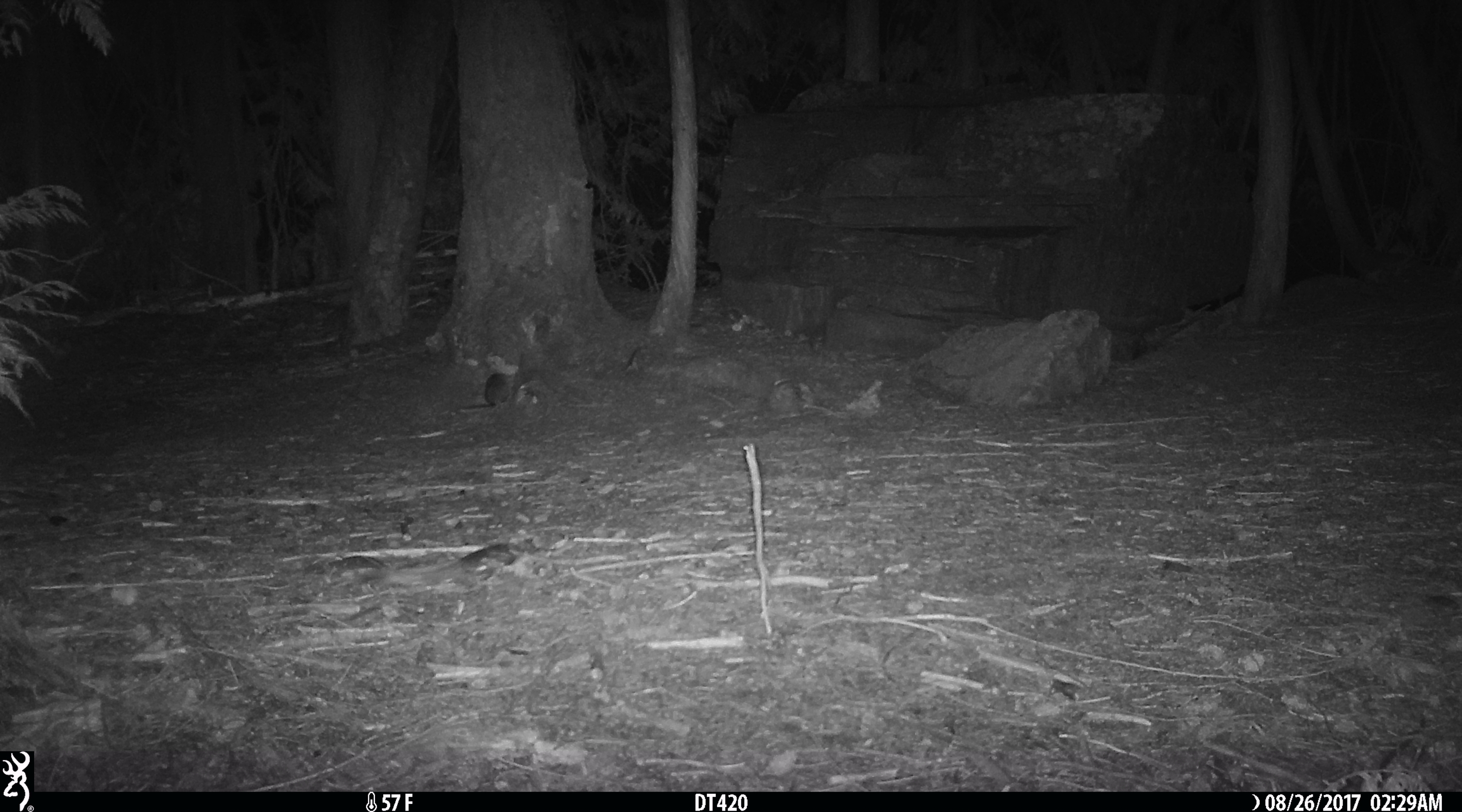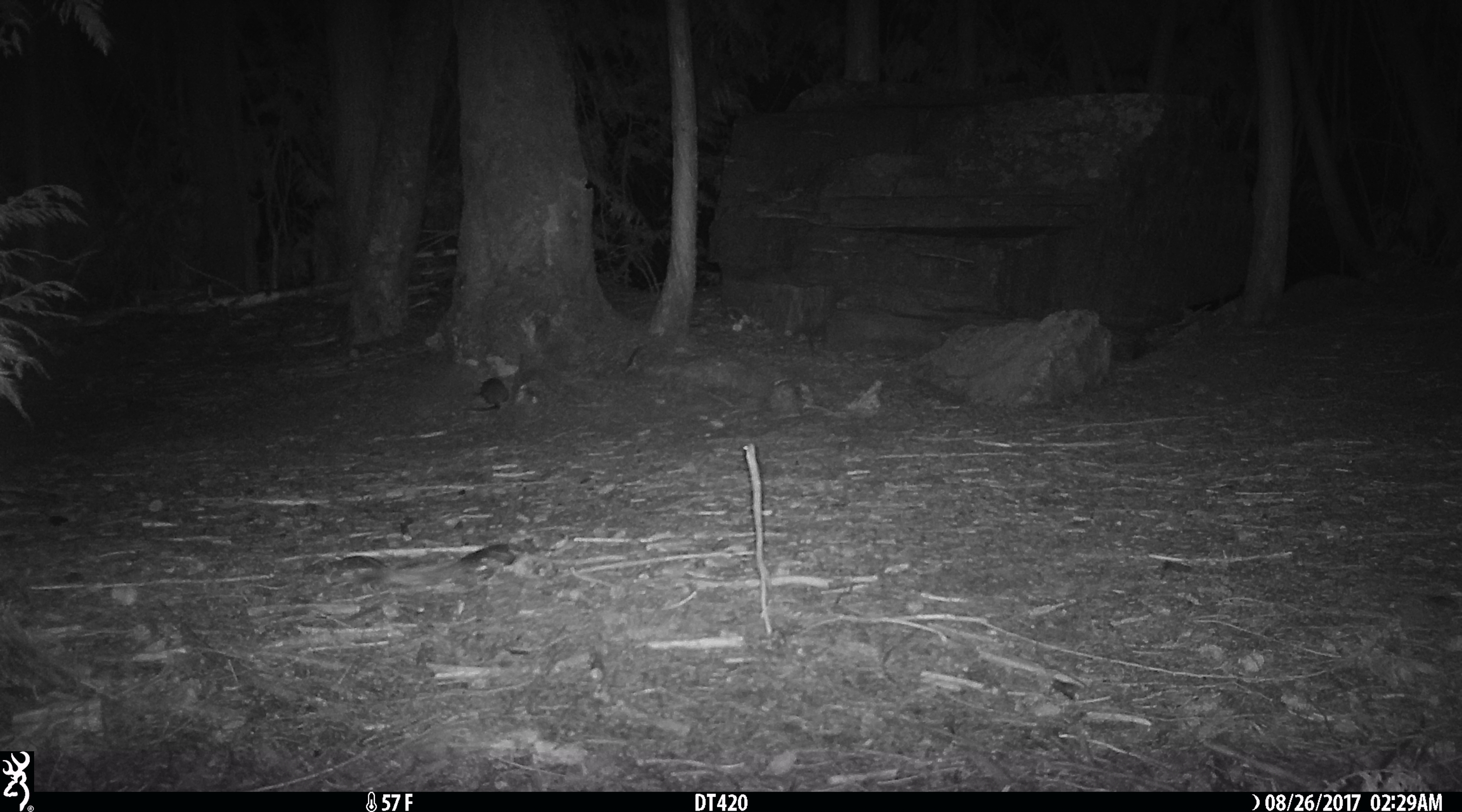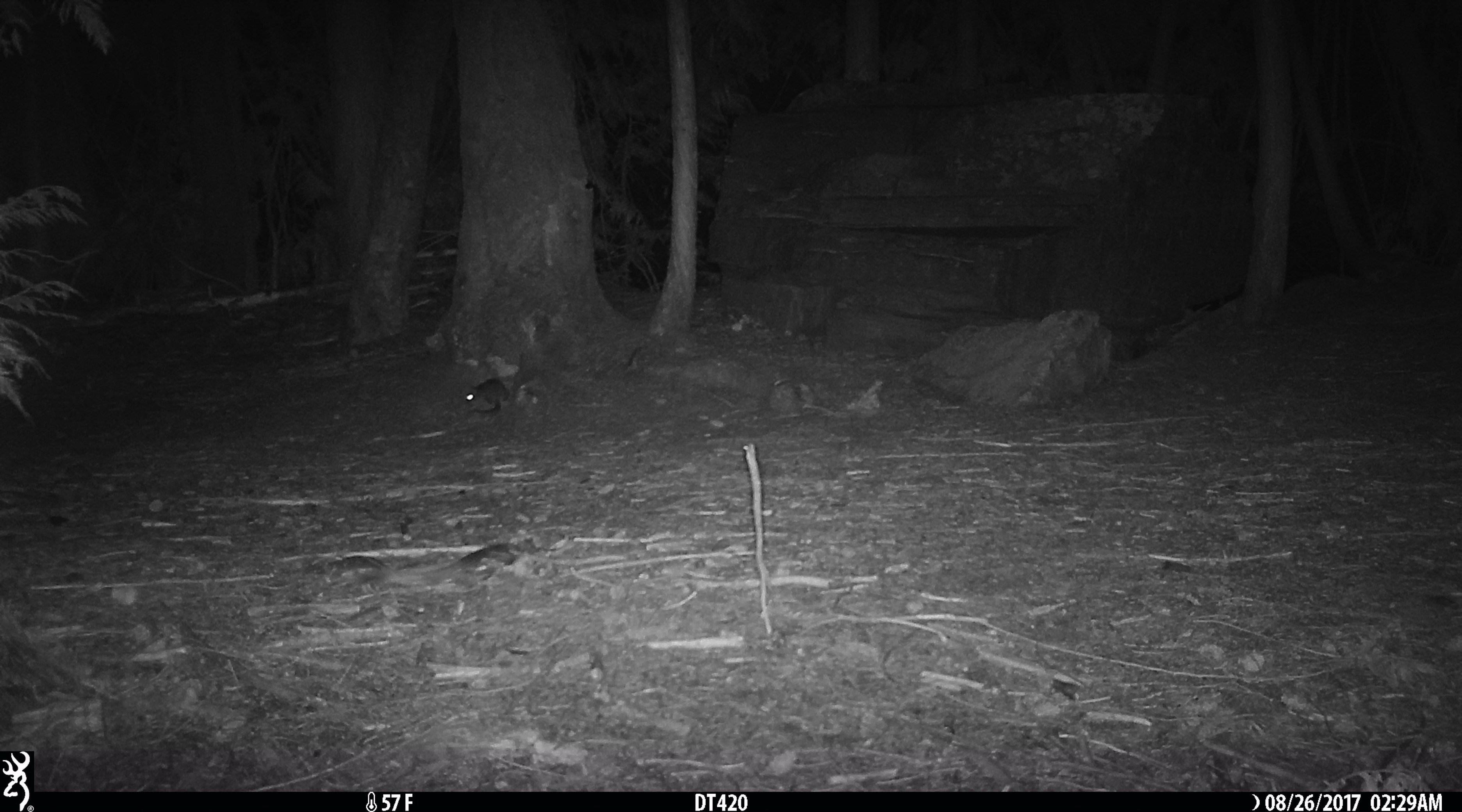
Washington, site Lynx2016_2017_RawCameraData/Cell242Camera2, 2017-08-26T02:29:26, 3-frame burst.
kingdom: Animalia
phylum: Chordata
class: Mammalia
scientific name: Mammalia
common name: small mammal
Small mammal (Mammalia). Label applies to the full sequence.